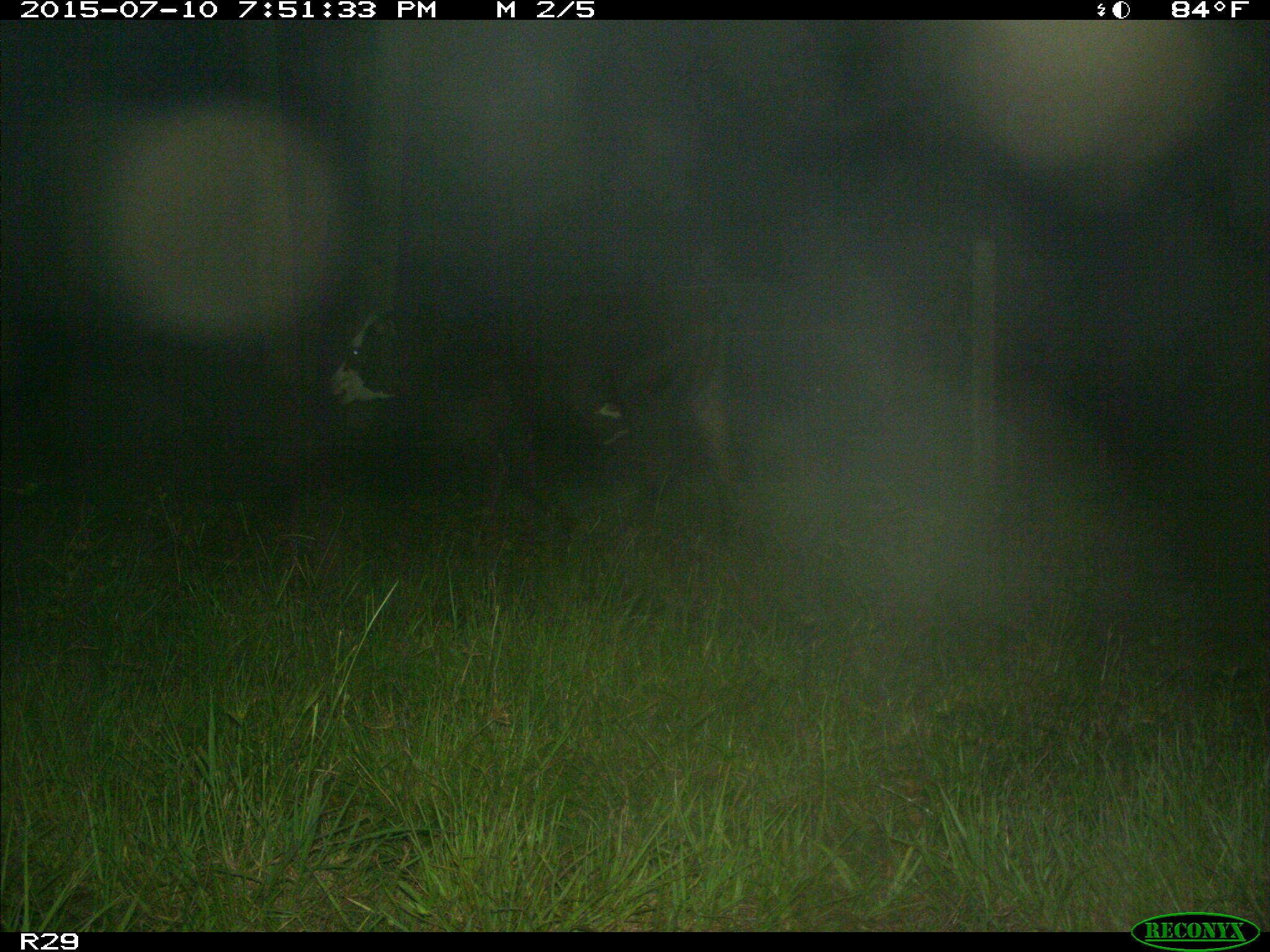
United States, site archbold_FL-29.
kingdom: Animalia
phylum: Chordata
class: Mammalia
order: Artiodactyla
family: Bovidae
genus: Bos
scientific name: Bos taurus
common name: domestic cow